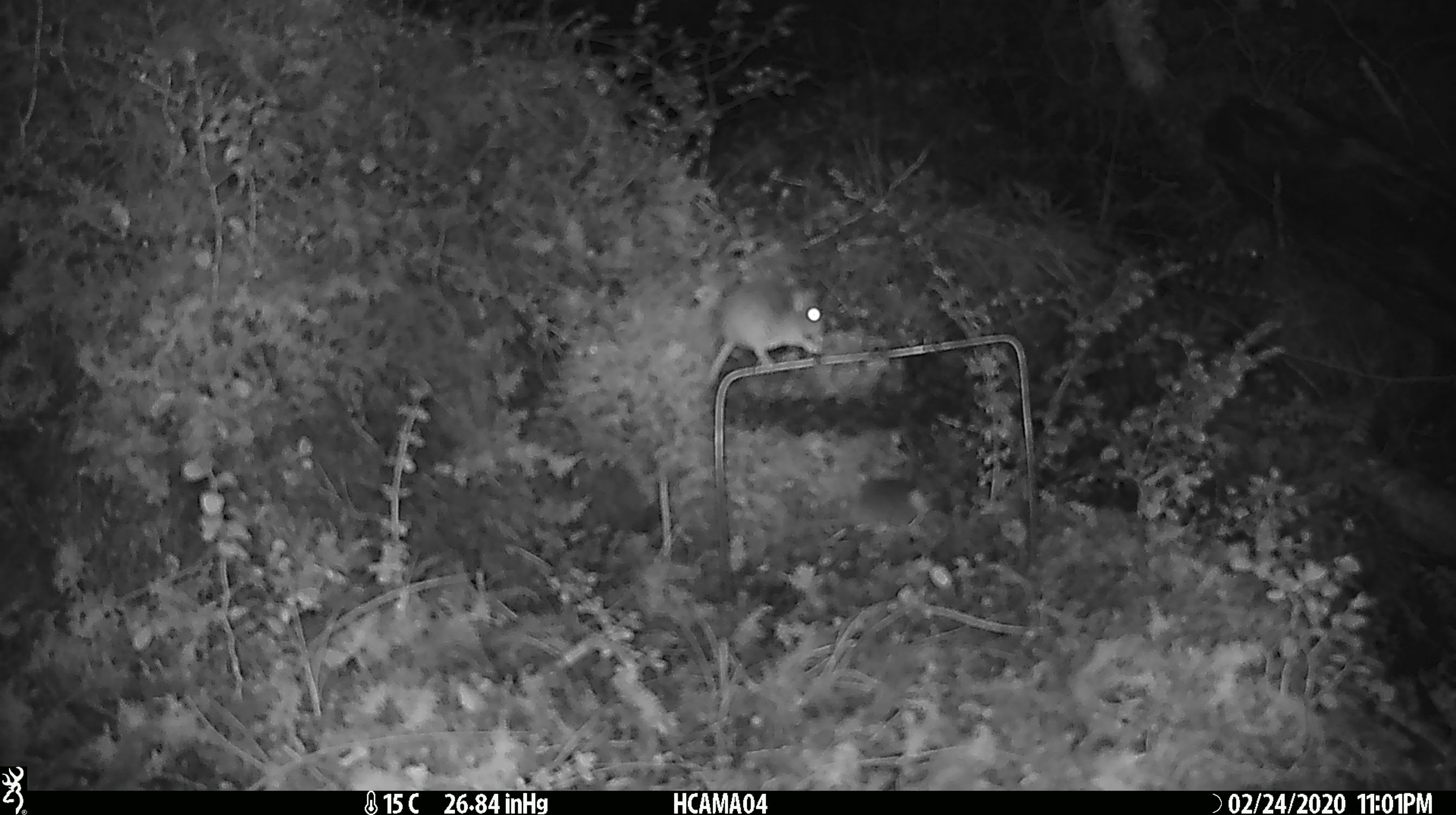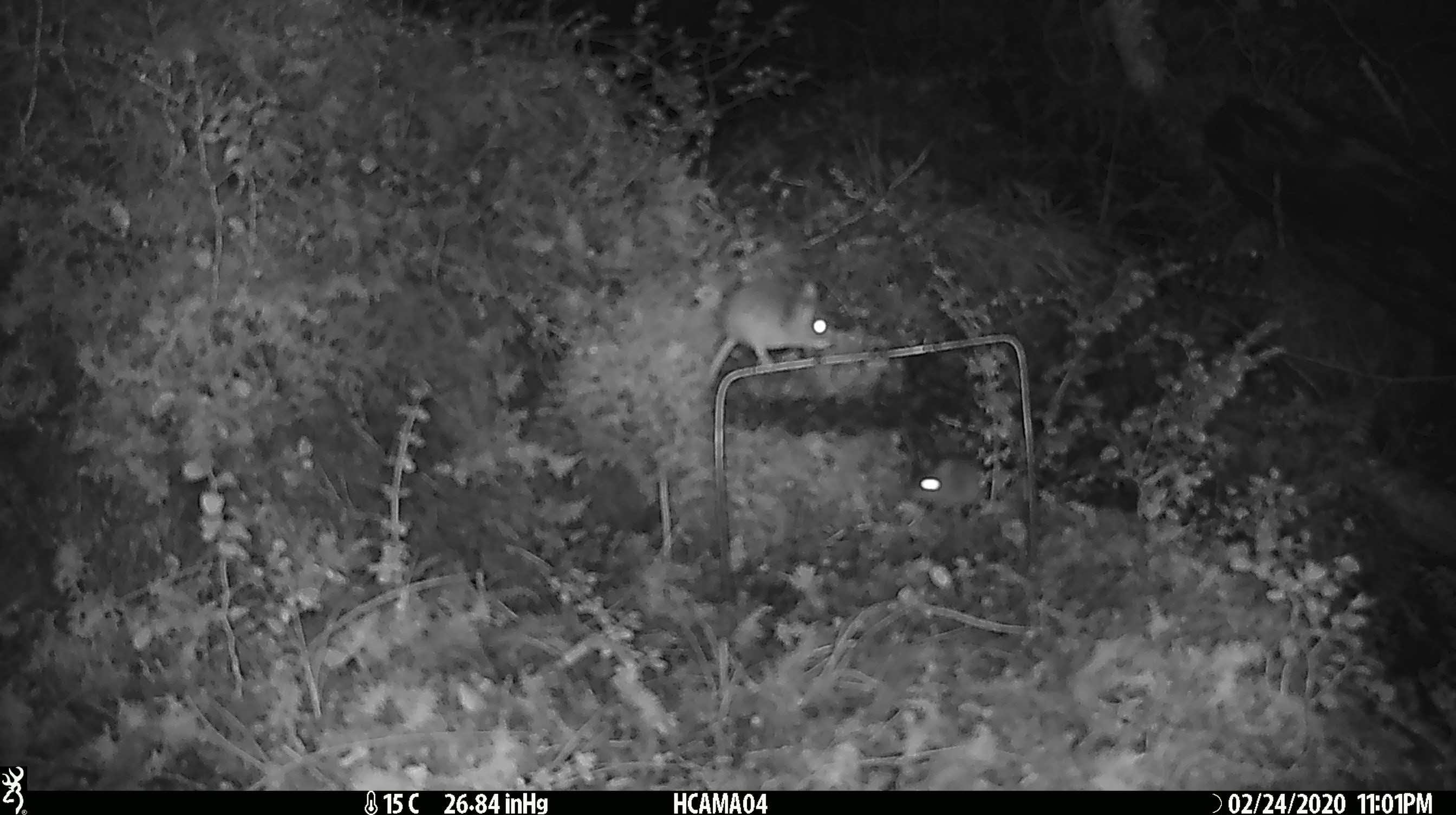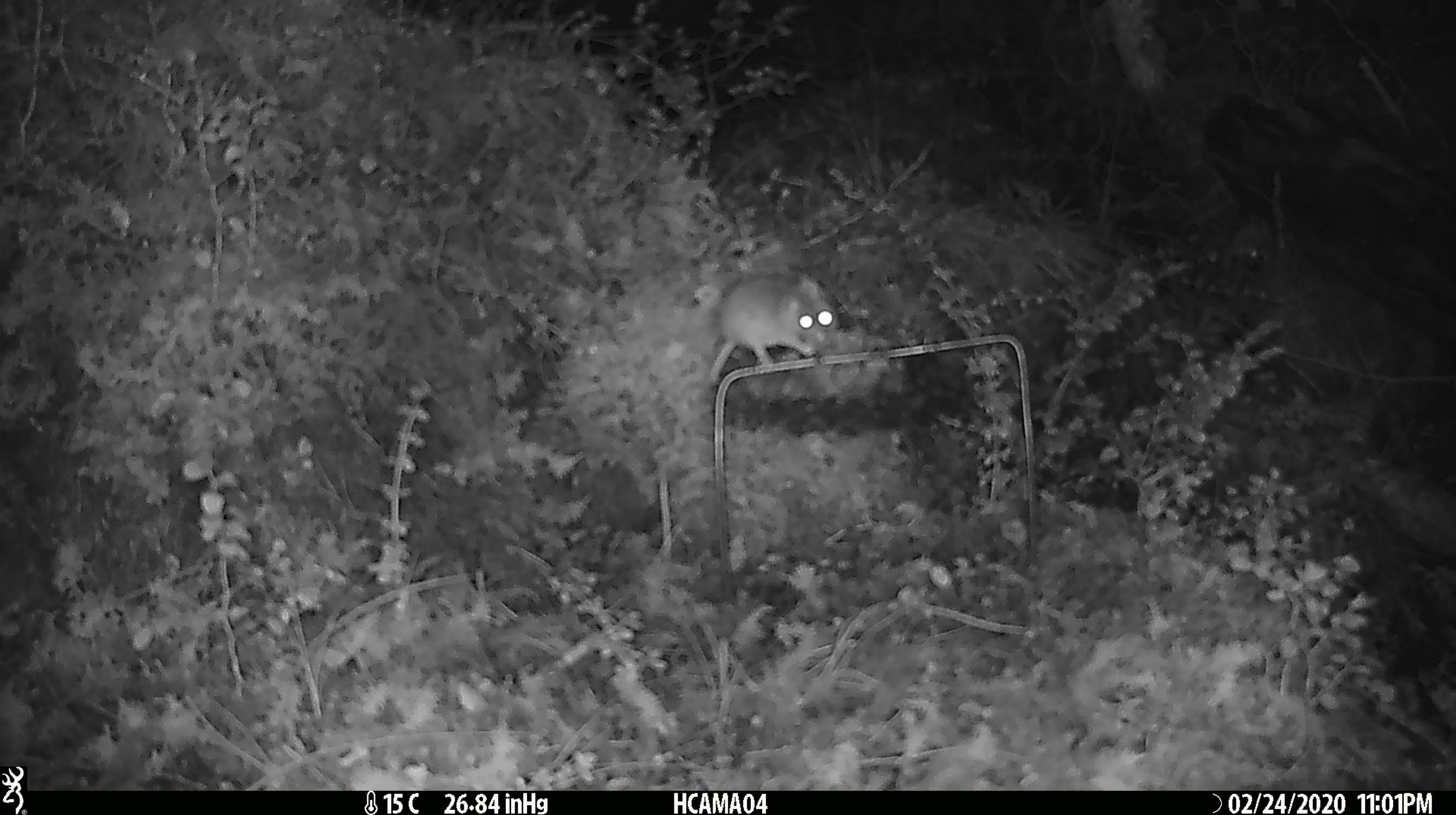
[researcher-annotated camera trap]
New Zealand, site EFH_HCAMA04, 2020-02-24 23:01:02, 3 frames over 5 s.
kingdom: Animalia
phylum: Chordata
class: Mammalia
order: Rodentia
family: Muridae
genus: Mus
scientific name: Mus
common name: mouse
Mouse (Mus).